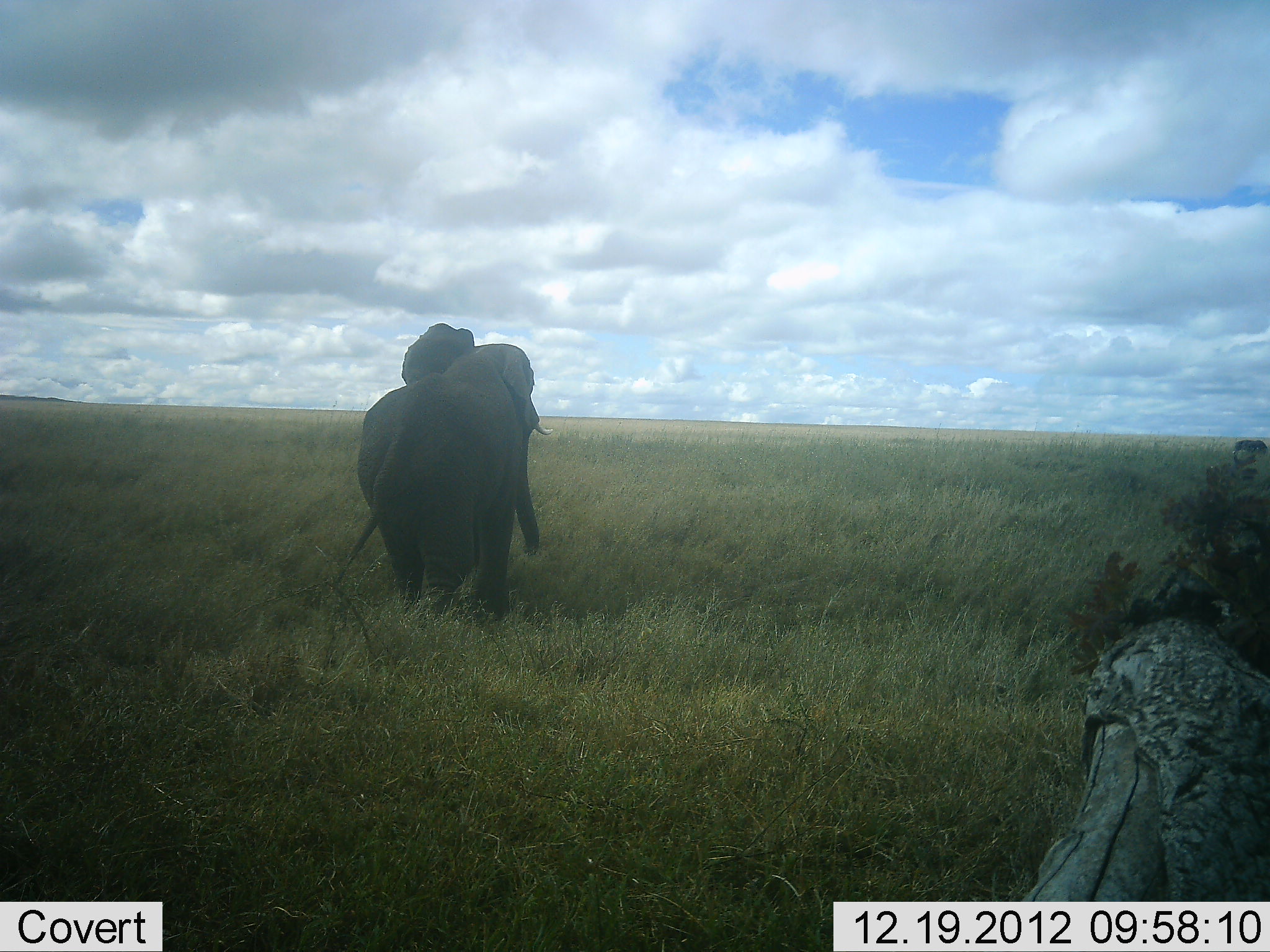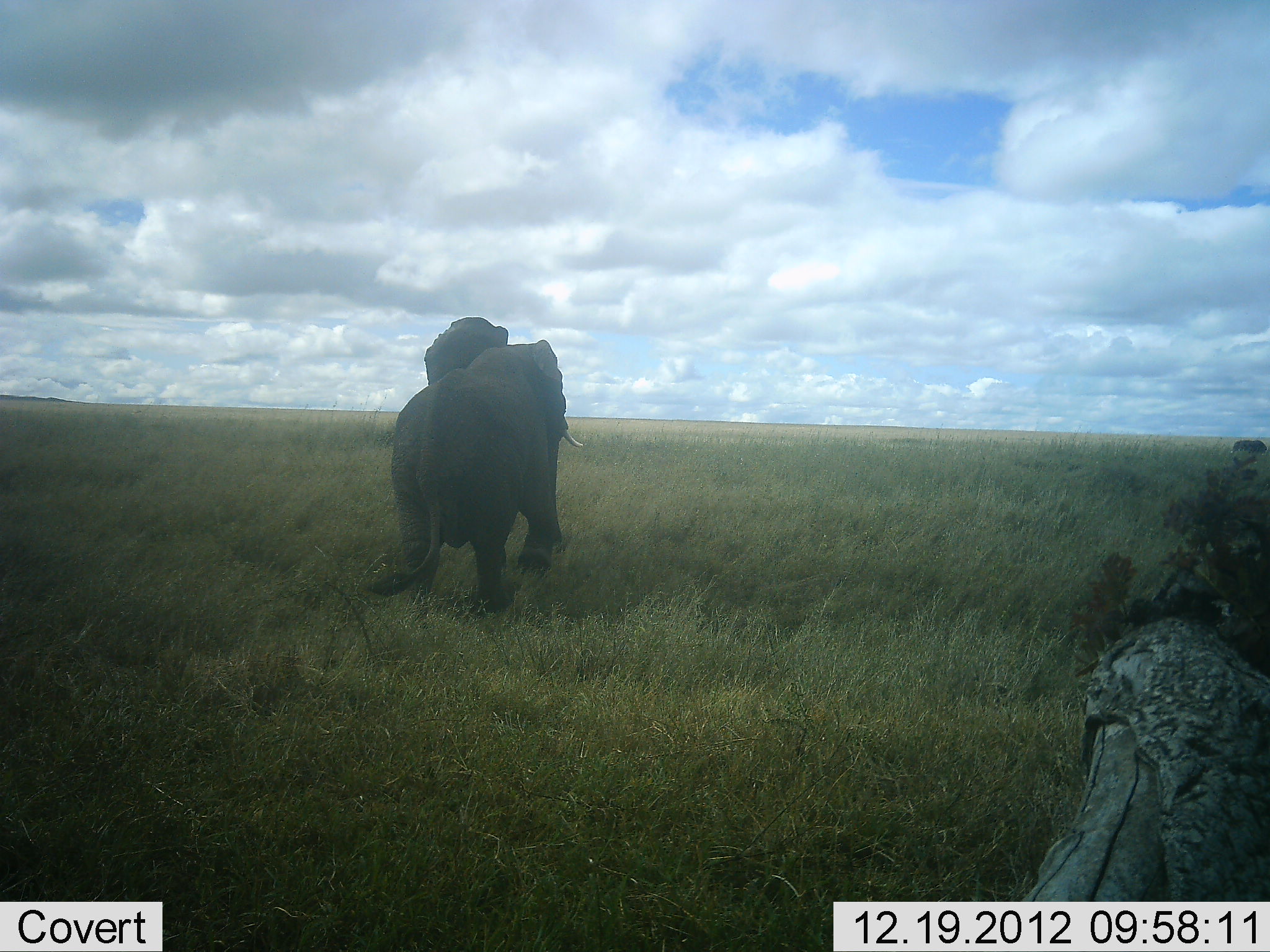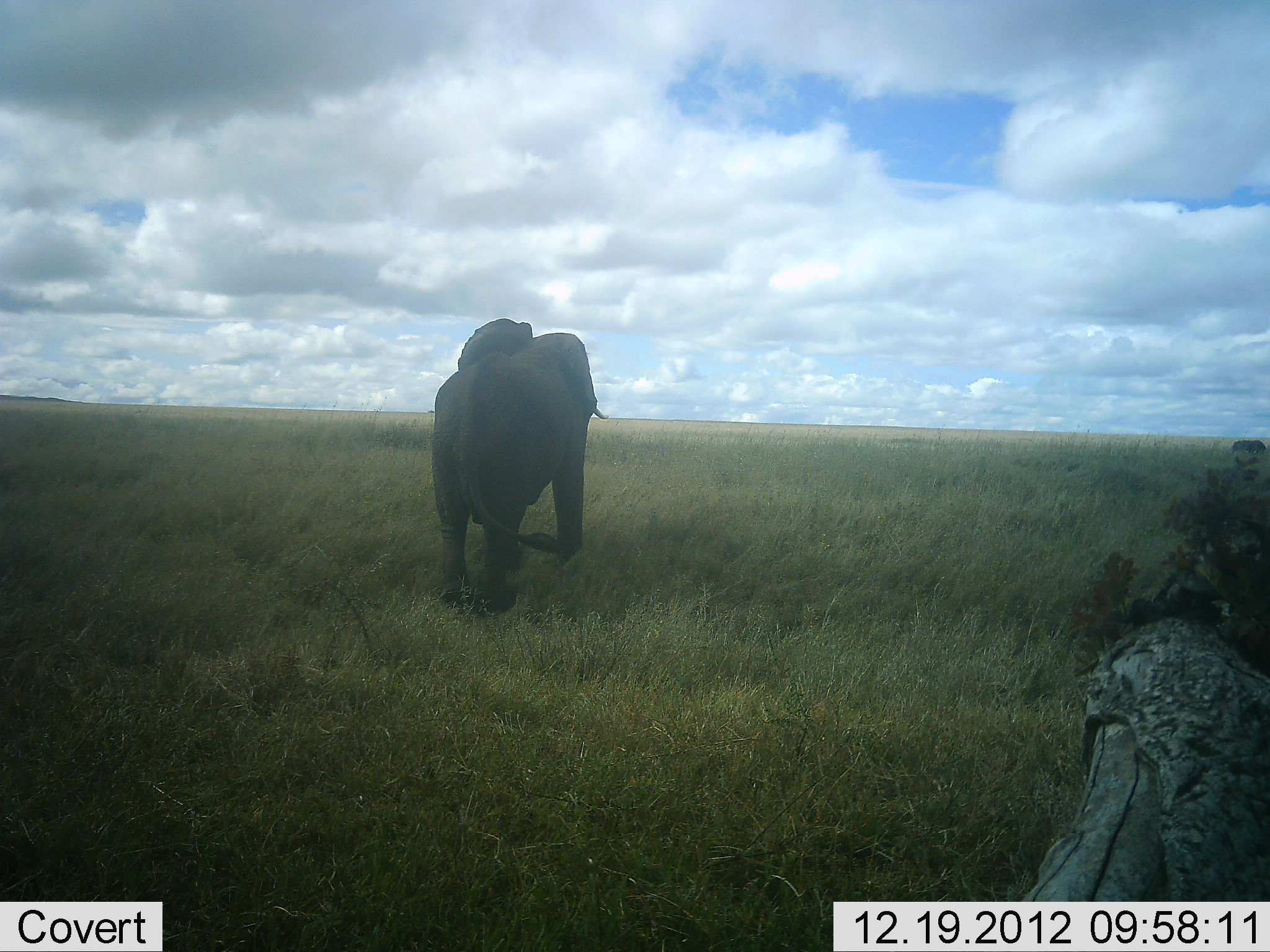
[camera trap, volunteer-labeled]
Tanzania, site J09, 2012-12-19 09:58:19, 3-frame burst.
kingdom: Animalia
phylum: Chordata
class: Mammalia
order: Proboscidea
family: Elephantidae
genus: Loxodonta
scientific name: Loxodonta africana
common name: african bush elephant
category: elephant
Elephant (african bush elephant) (Loxodonta africana), count 1. Behavior (volunteer vote fractions): standing 2%, resting 2%, moving 100%, interacting 0%. Young present (vote fraction): 2%. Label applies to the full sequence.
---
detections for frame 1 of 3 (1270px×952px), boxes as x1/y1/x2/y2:
animal: 331/322/554/632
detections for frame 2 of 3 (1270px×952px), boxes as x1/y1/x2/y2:
animal: 367/315/584/619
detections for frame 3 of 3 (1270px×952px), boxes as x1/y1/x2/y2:
animal: 430/316/609/614